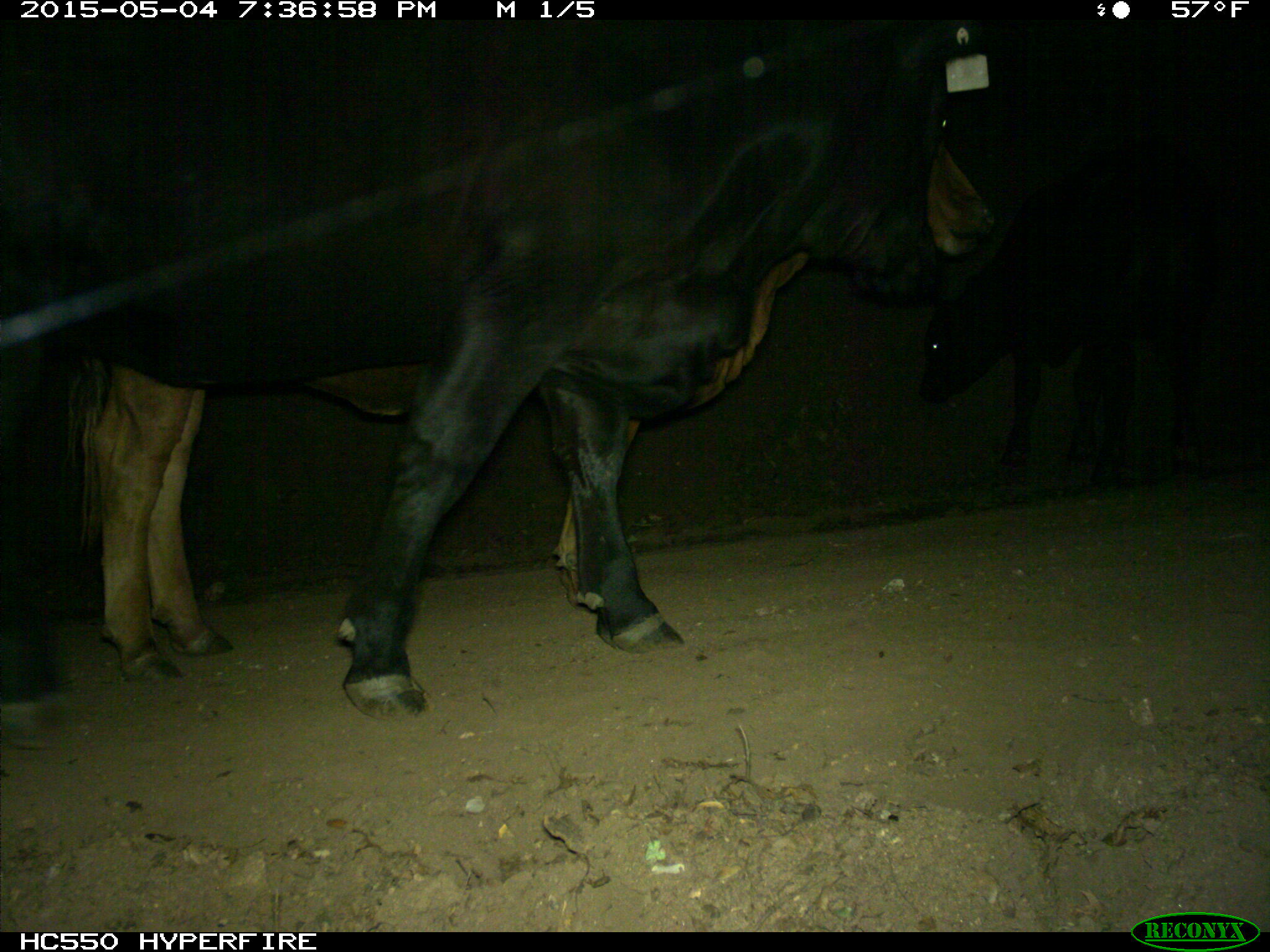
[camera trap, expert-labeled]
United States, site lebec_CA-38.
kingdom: Animalia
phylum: Chordata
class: Mammalia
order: Artiodactyla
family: Bovidae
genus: Bos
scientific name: Bos taurus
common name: domestic cow